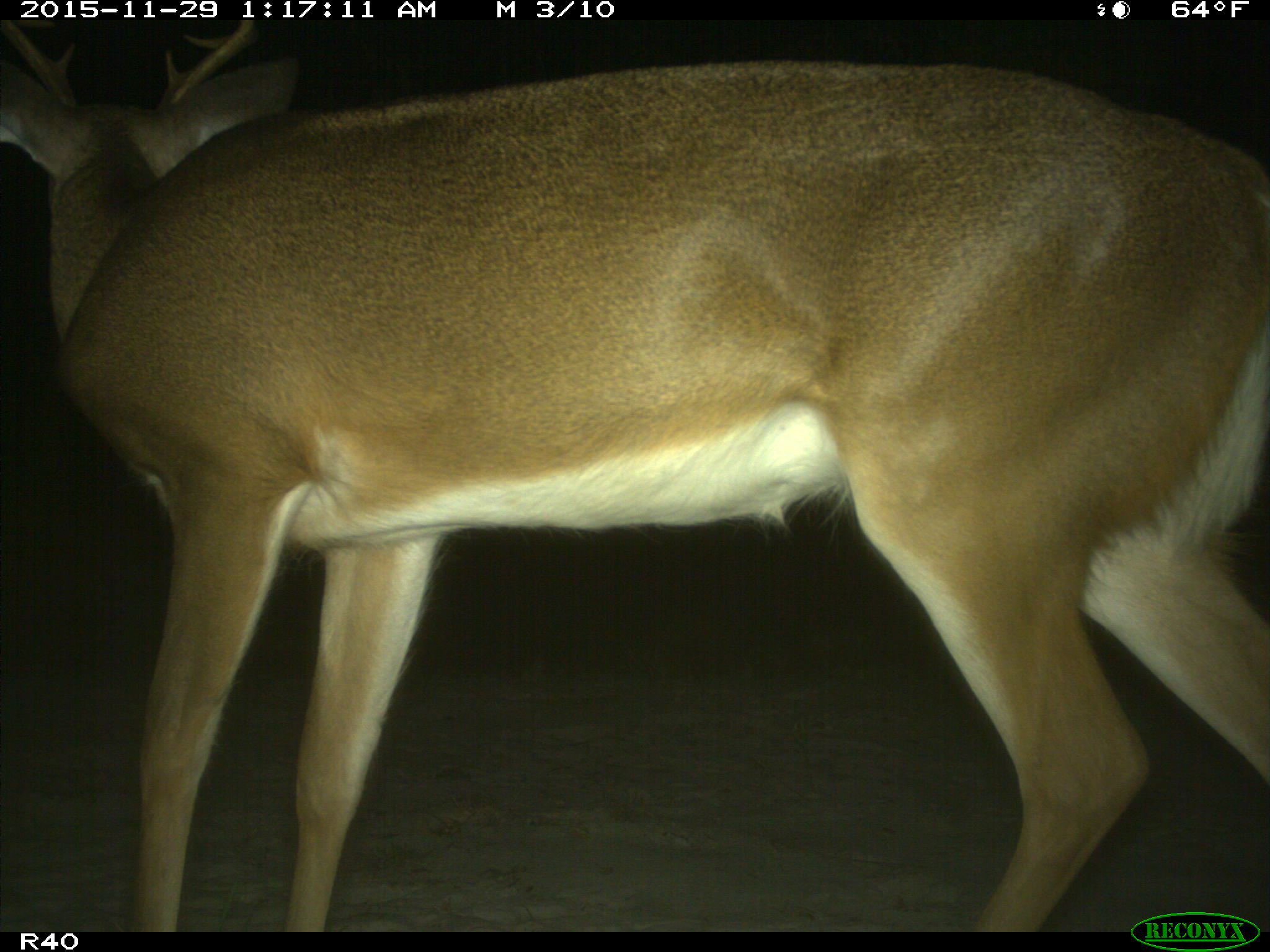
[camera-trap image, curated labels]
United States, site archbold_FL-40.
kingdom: Animalia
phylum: Chordata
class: Mammalia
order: Artiodactyla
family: Cervidae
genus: Odocoileus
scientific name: Odocoileus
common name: deer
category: unidentified deer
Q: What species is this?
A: Unidentified deer (deer) (Odocoileus).